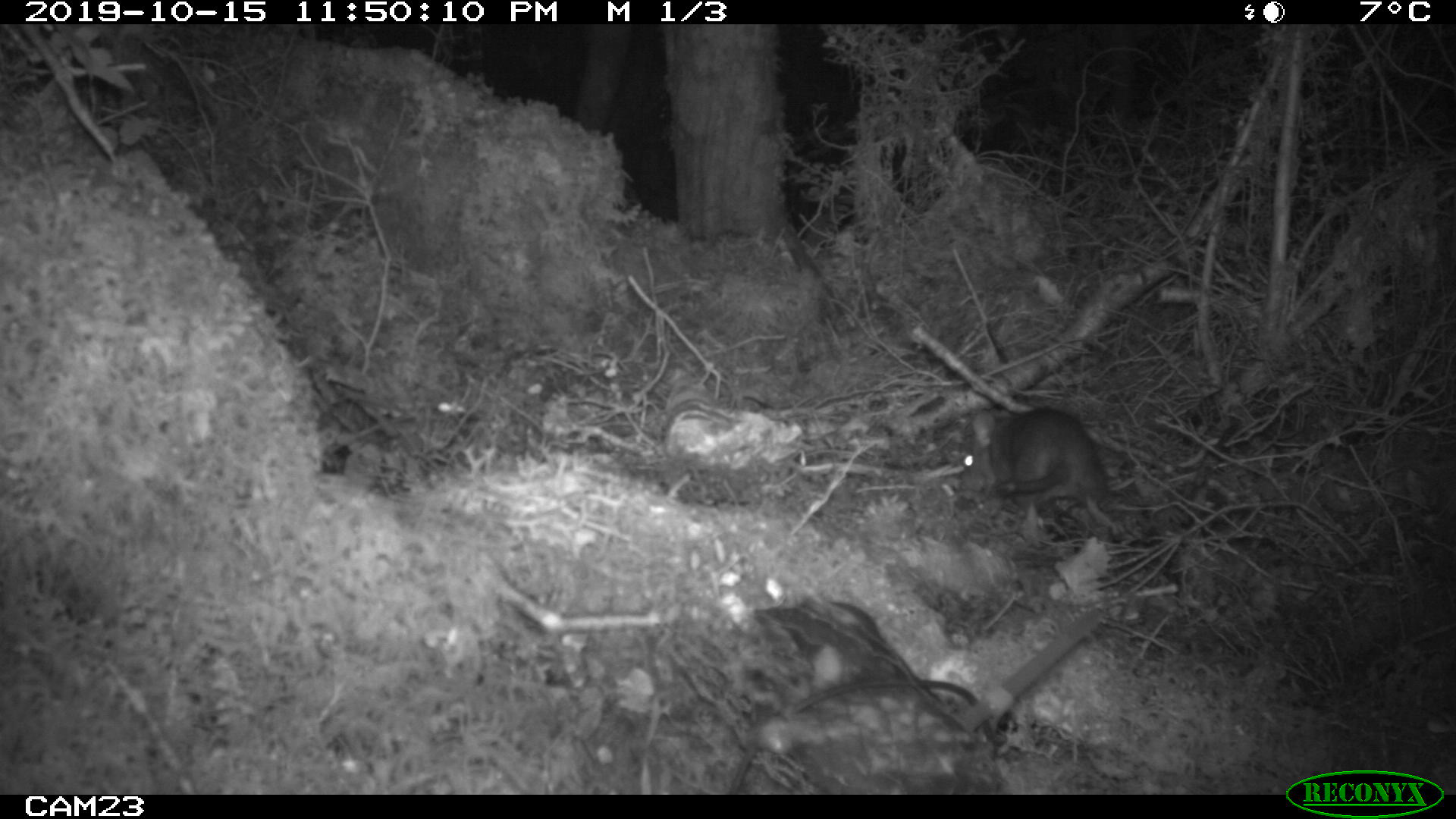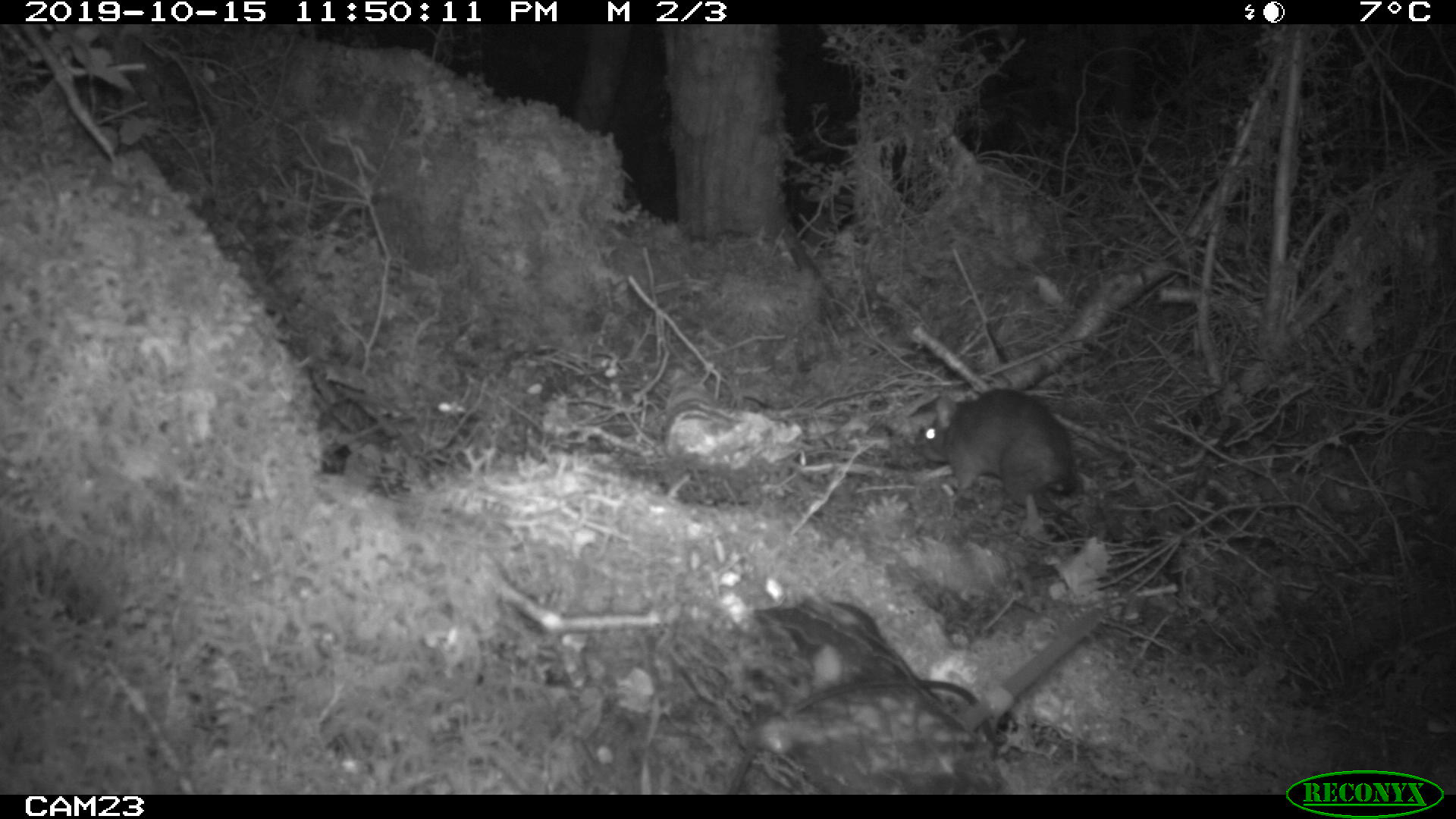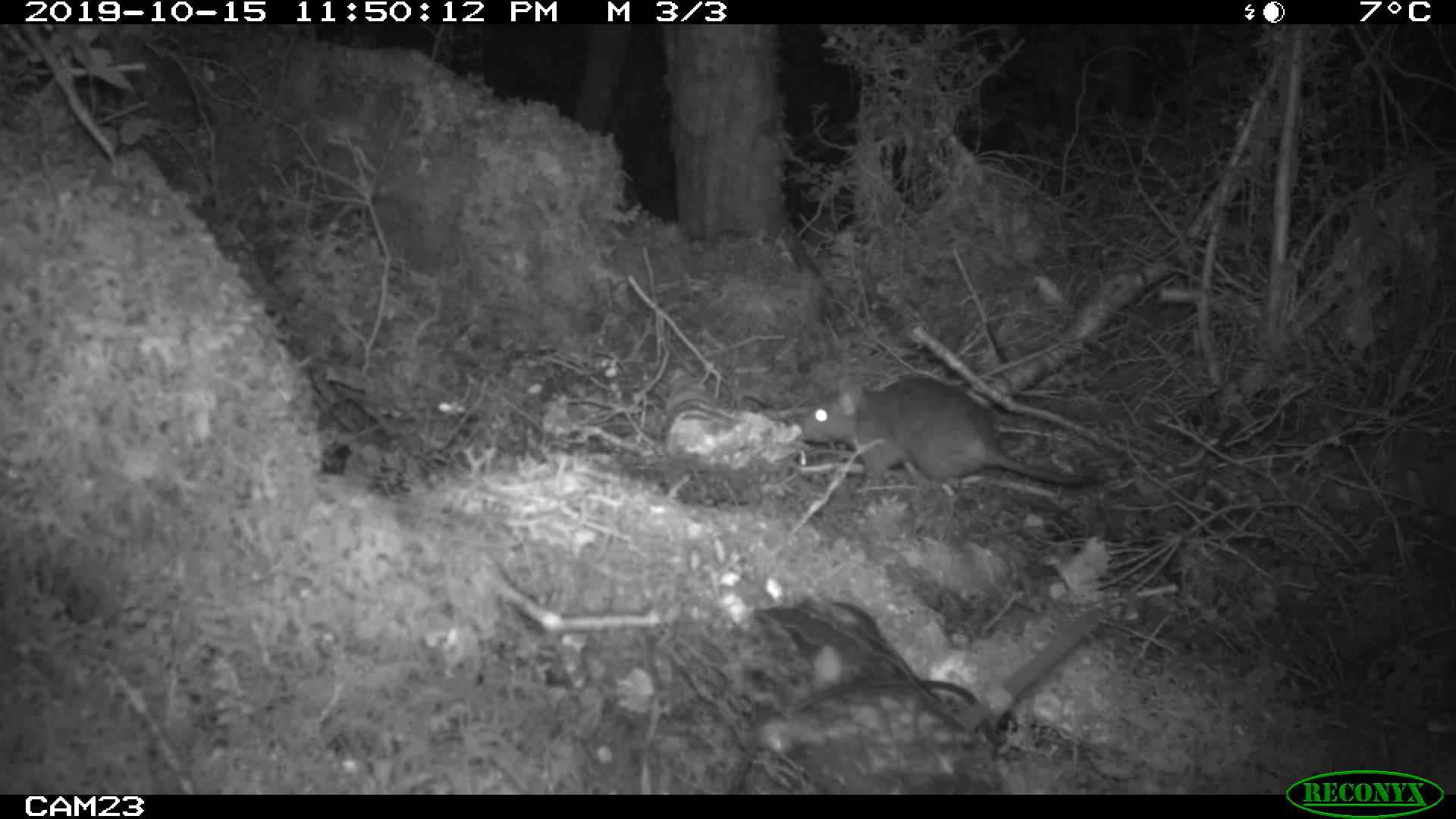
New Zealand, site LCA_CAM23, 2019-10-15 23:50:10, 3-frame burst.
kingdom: Animalia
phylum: Chordata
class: Mammalia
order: Rodentia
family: Muridae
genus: Rattus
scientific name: Rattus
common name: rat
Rat (Rattus).